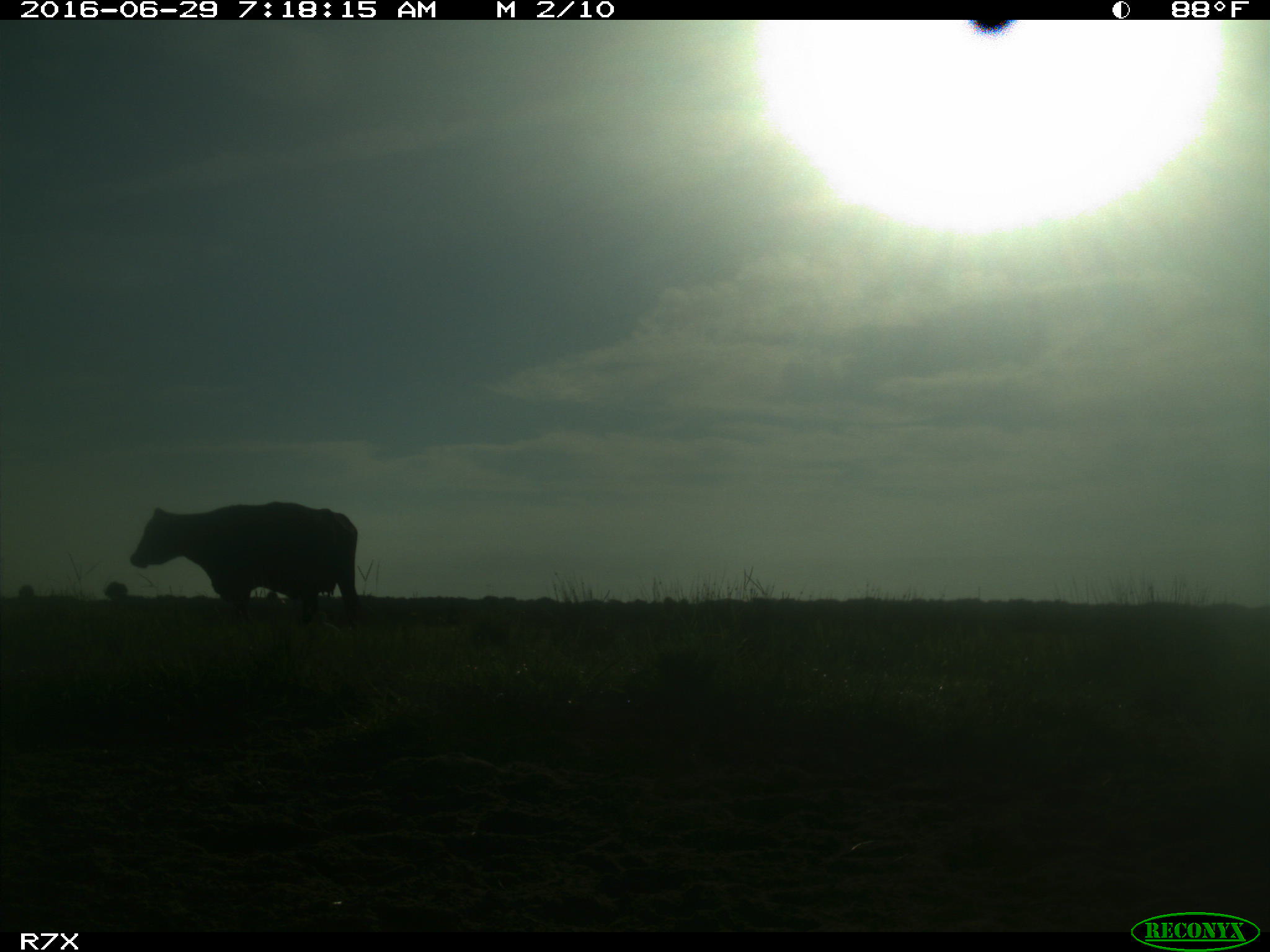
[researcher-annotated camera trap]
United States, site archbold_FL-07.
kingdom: Animalia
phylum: Chordata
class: Mammalia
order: Artiodactyla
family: Bovidae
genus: Bos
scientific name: Bos taurus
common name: domestic cow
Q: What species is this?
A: Bos taurus (domestic cow).